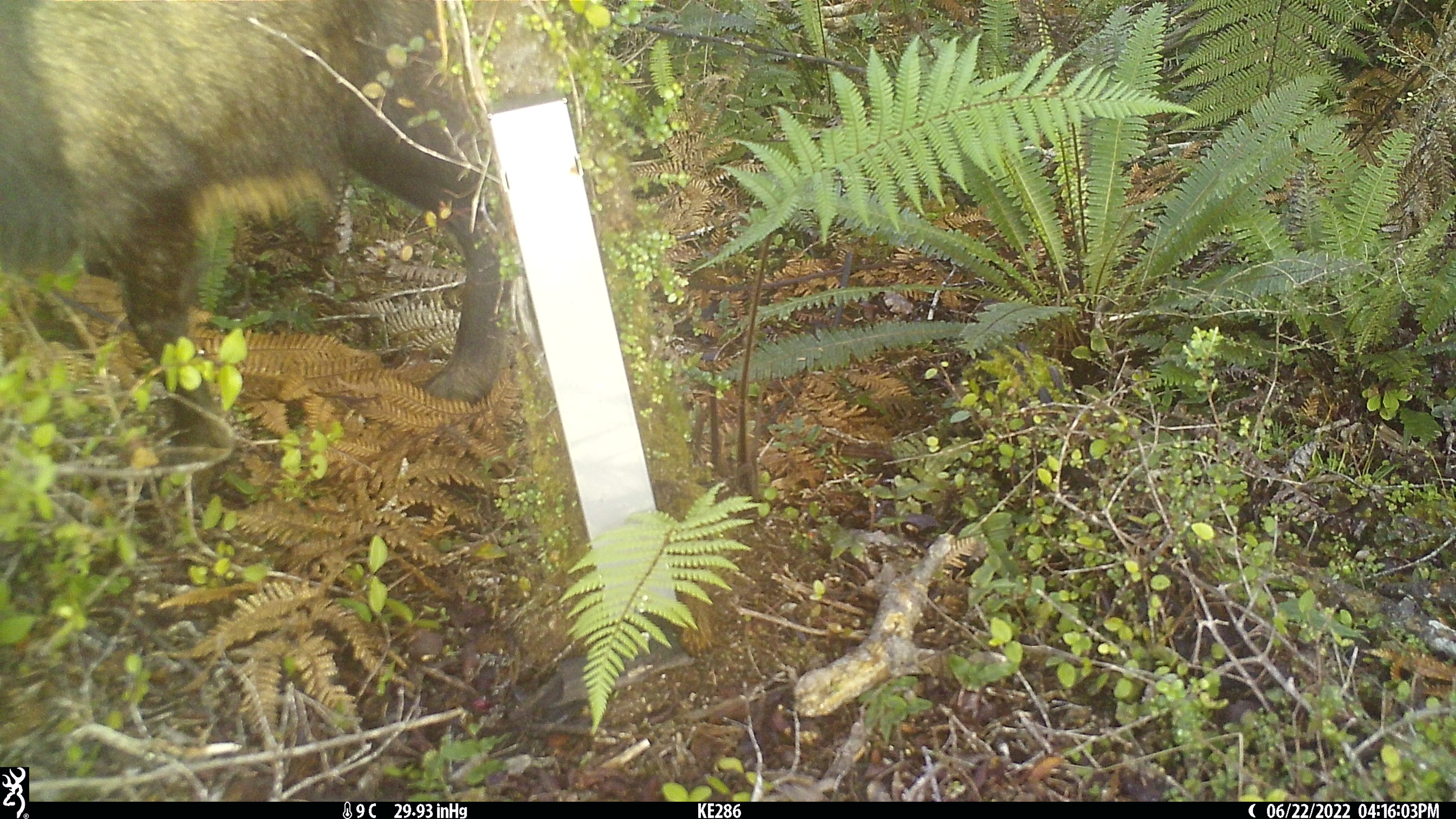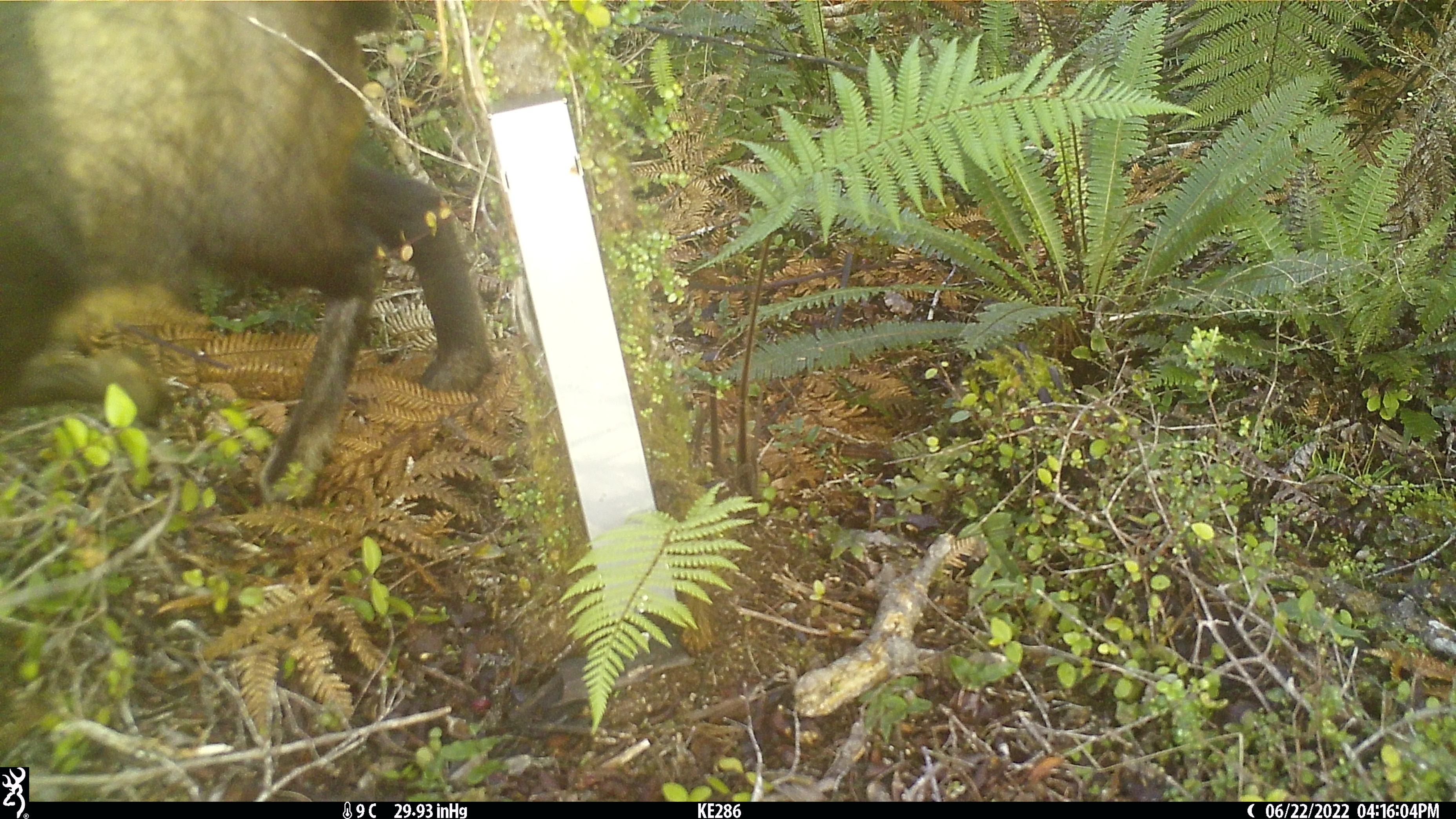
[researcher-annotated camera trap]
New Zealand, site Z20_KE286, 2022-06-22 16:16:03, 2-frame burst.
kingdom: Animalia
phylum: Chordata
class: Mammalia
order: Artiodactyla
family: Bovidae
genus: Rupicapra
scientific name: Rupicapra rupicapra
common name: alpine chamois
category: chamois